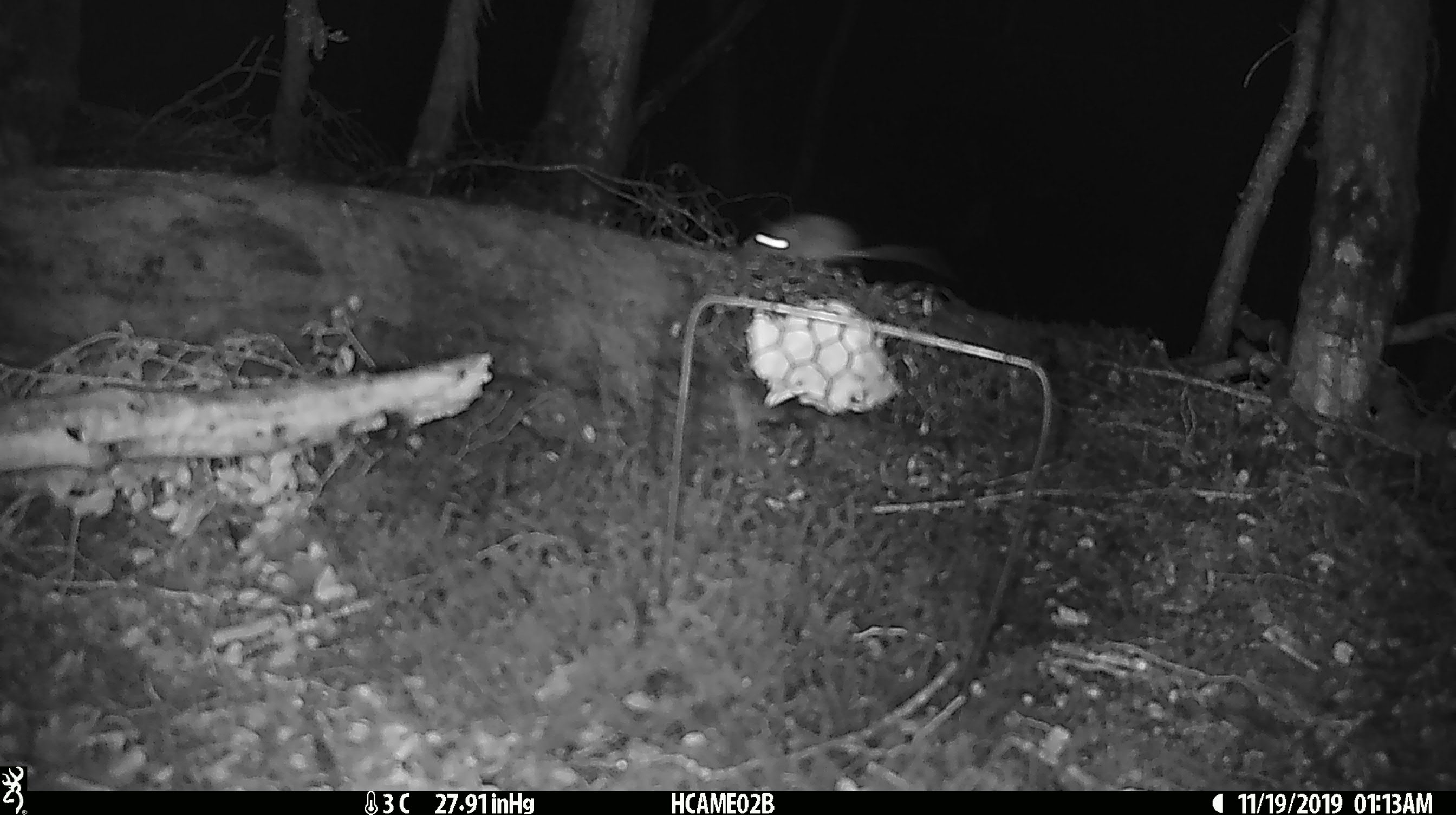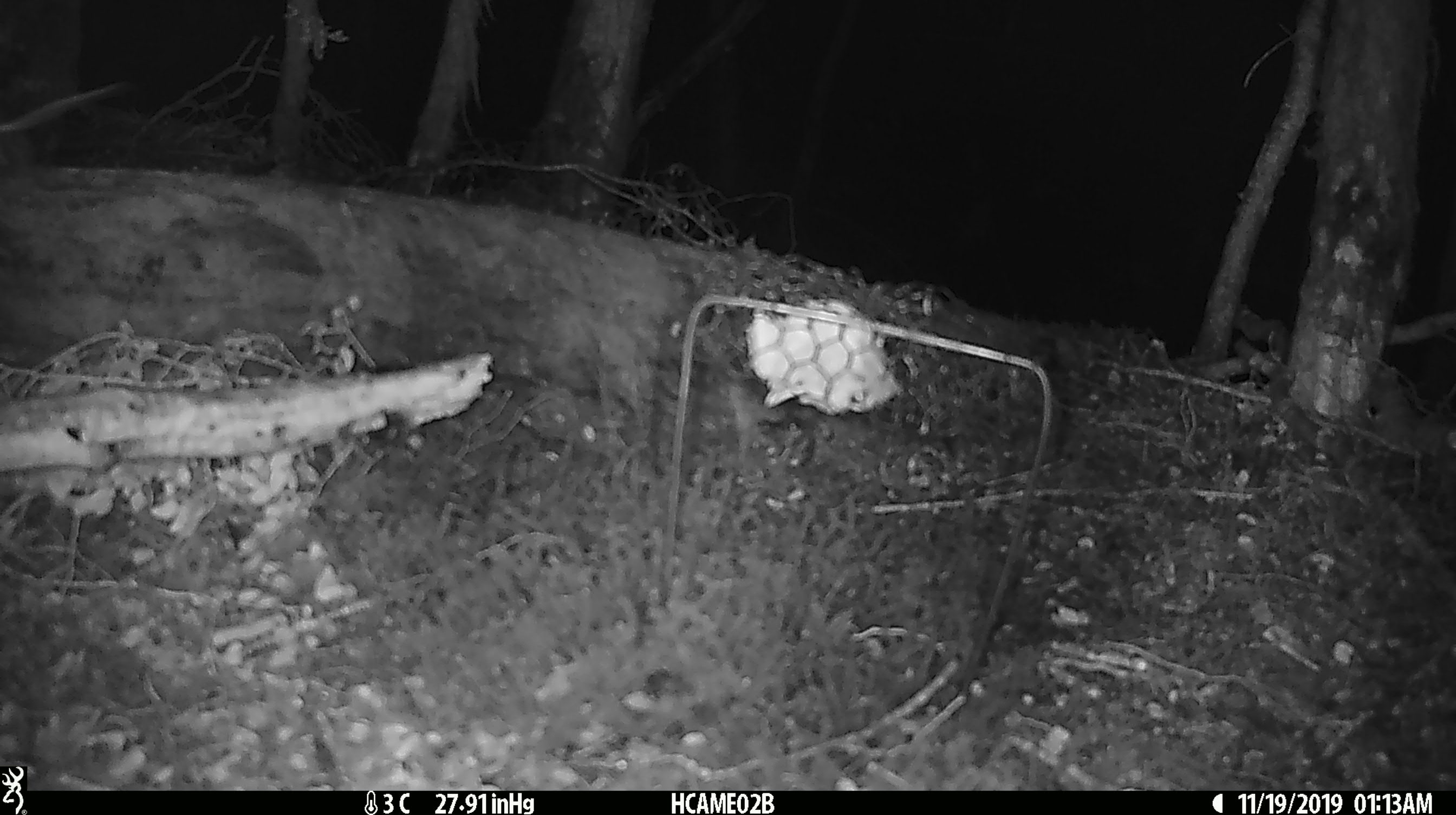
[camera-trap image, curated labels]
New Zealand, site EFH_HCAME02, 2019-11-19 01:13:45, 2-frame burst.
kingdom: Animalia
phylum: Chordata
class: Mammalia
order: Rodentia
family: Muridae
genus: Mus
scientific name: Mus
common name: mouse